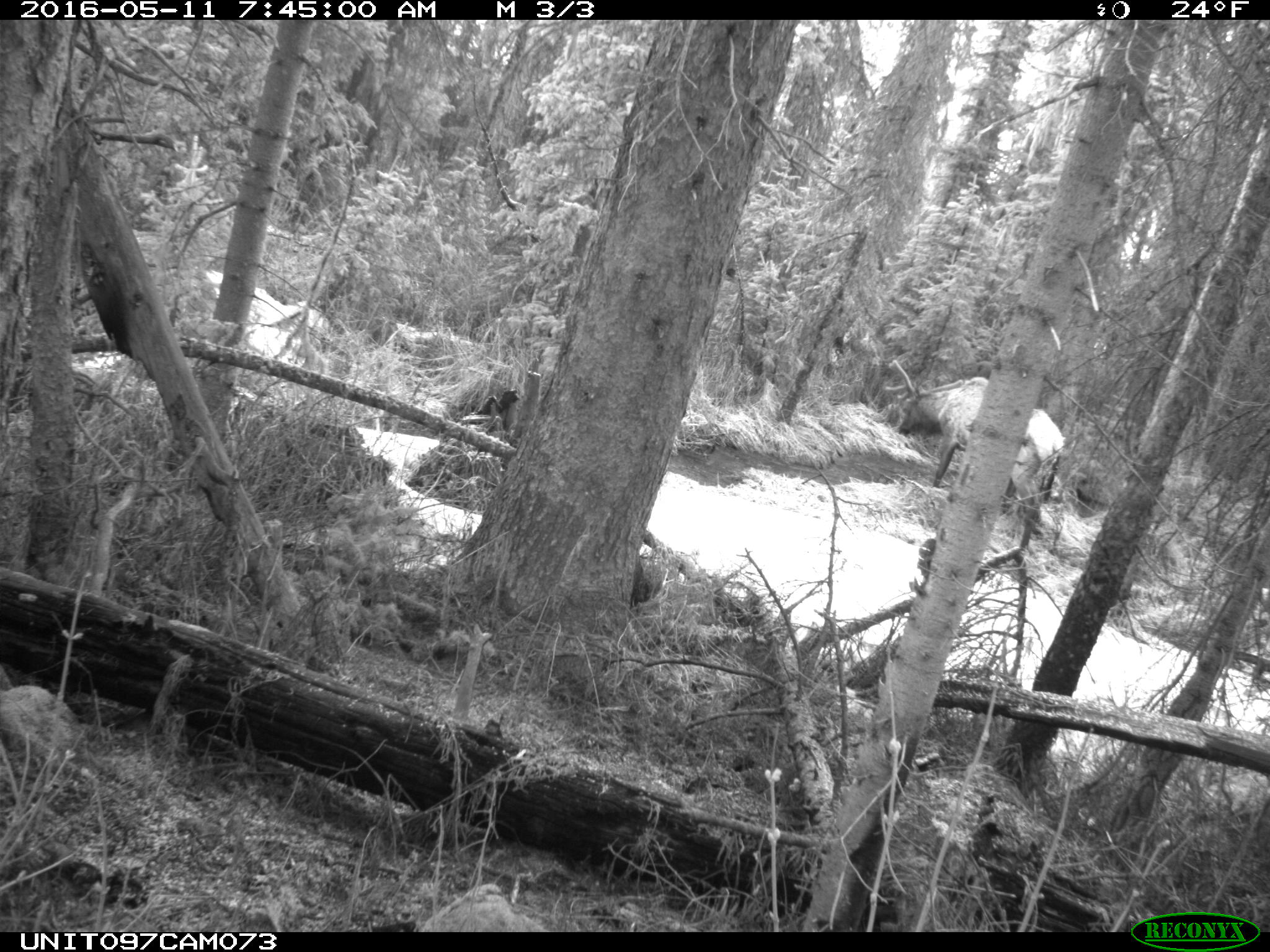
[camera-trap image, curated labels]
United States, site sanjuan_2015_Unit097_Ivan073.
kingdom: Animalia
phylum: Chordata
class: Mammalia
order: Artiodactyla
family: Cervidae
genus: Cervus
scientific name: Cervus elaphus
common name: red deer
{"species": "Cervus elaphus (red deer)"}